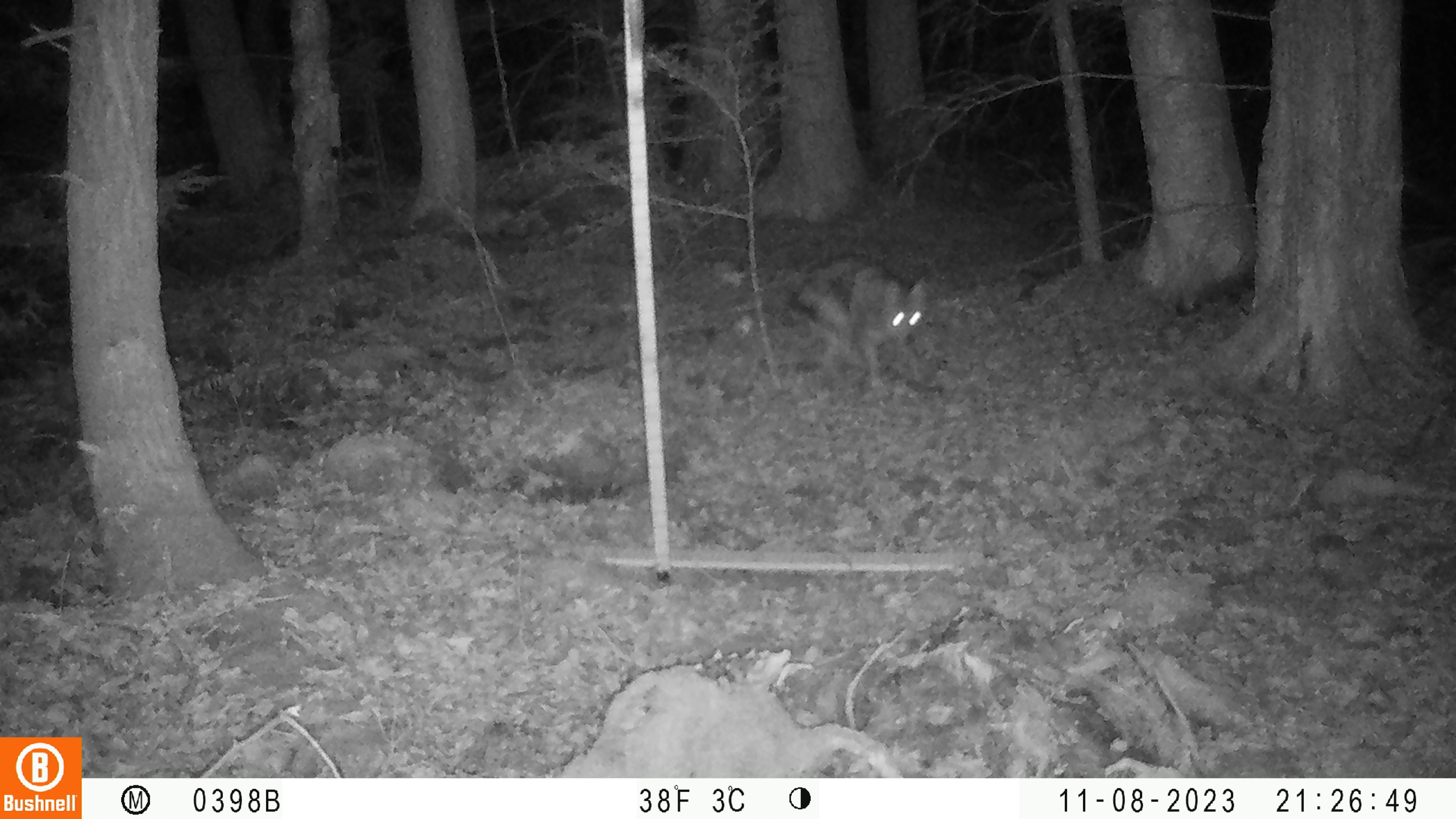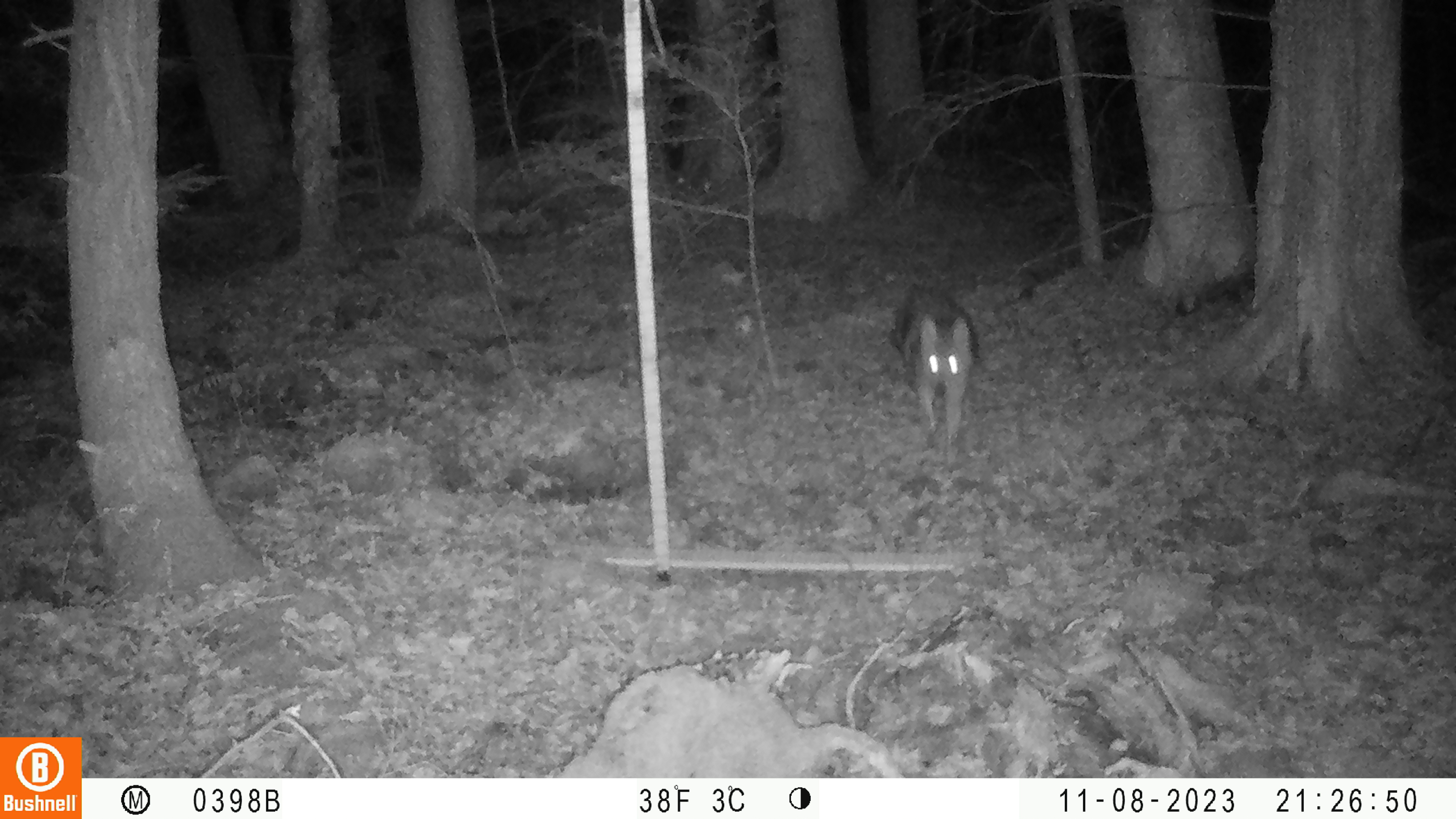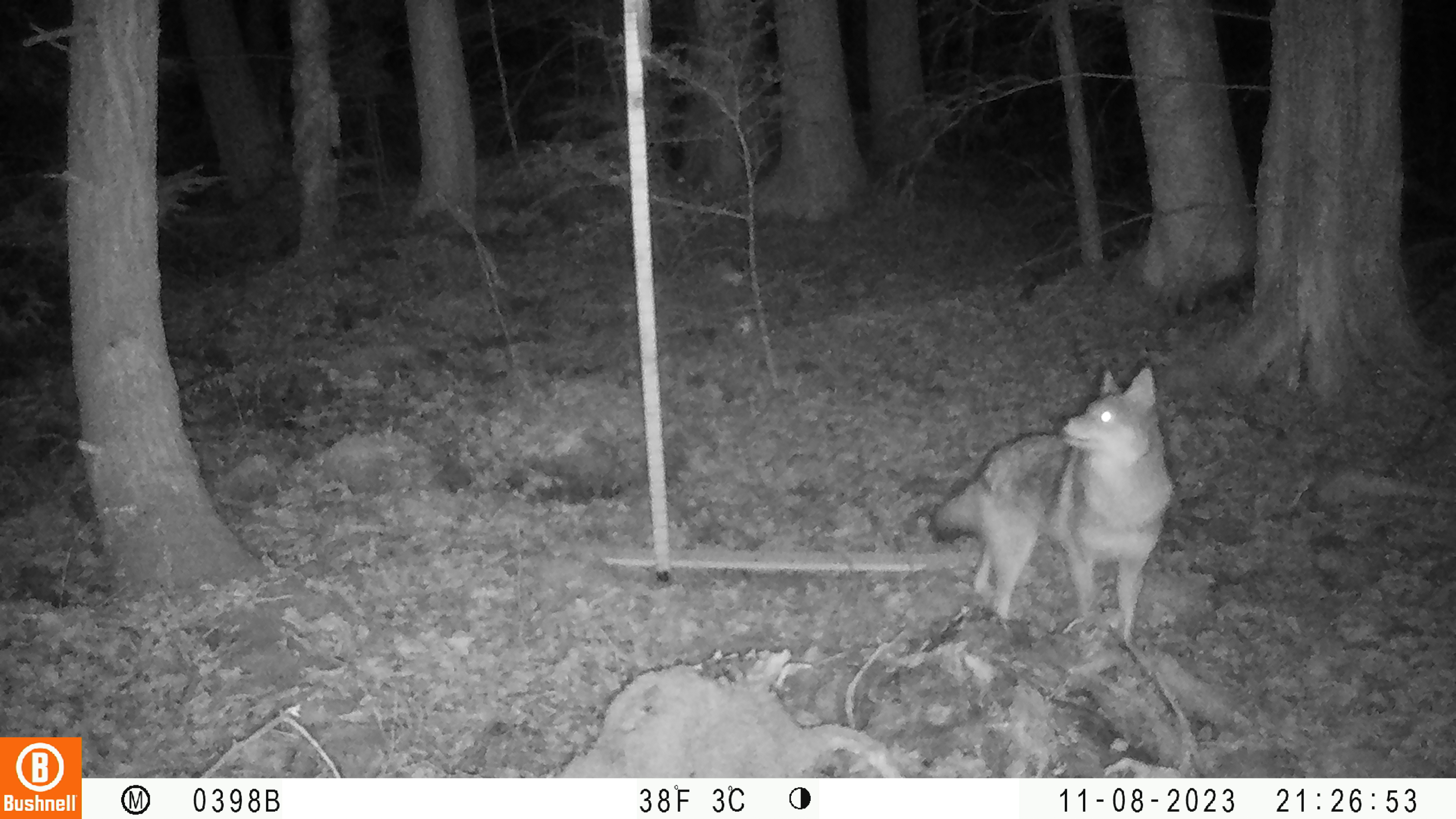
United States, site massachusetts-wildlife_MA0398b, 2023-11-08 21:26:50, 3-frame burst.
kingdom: Animalia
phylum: Chordata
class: Mammalia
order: Carnivora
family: Canidae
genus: Canis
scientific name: Canis latrans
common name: coyote